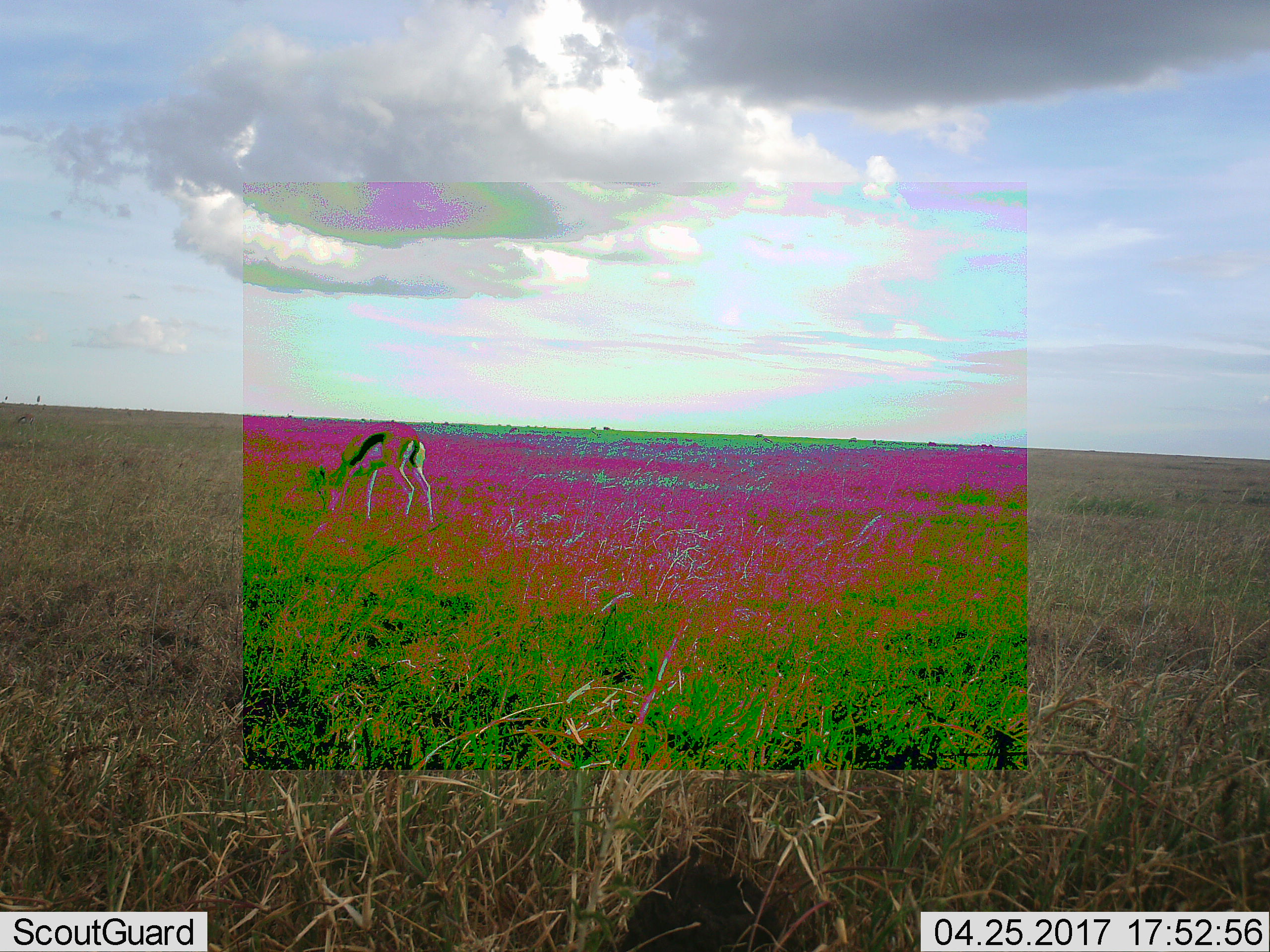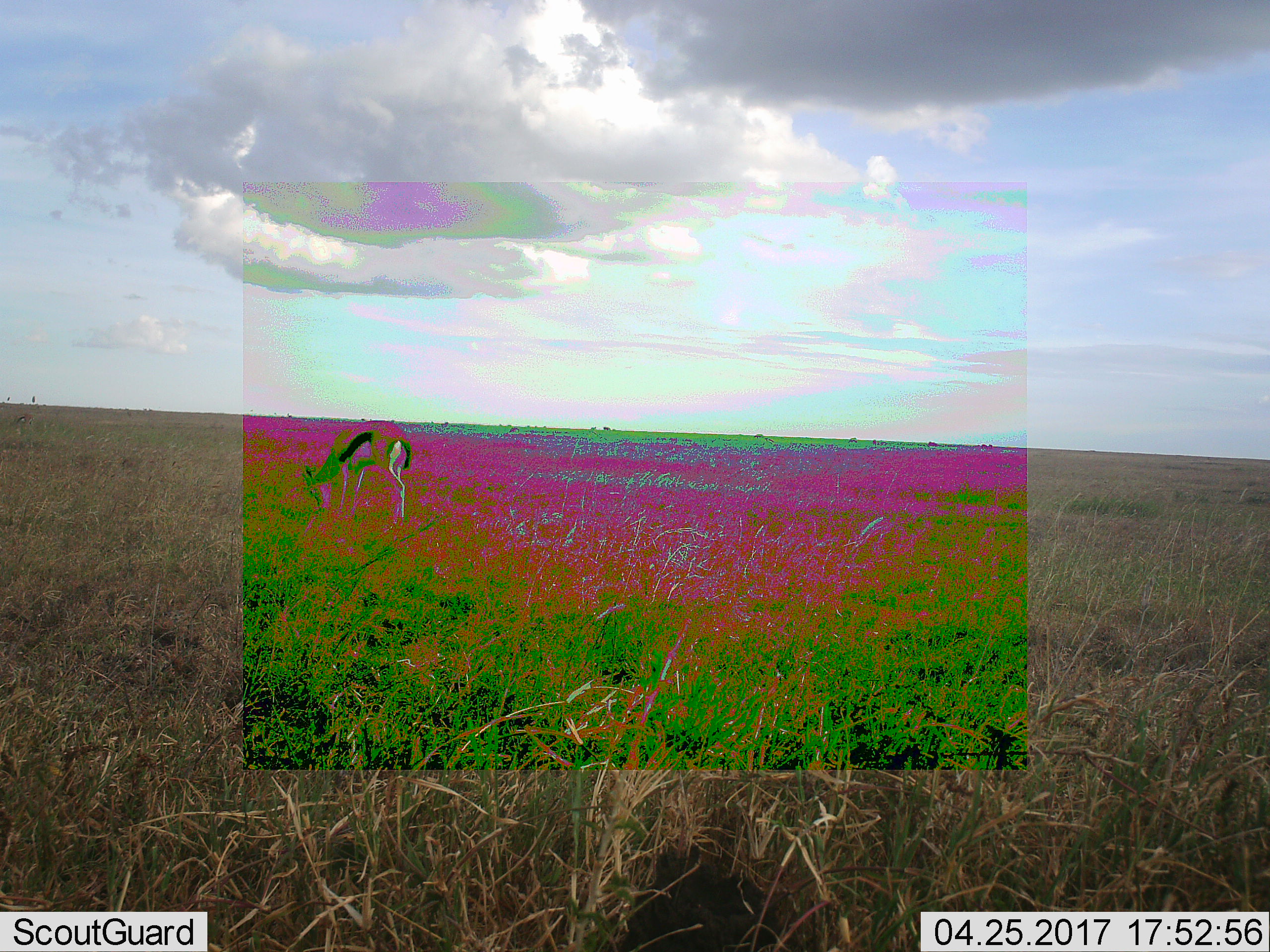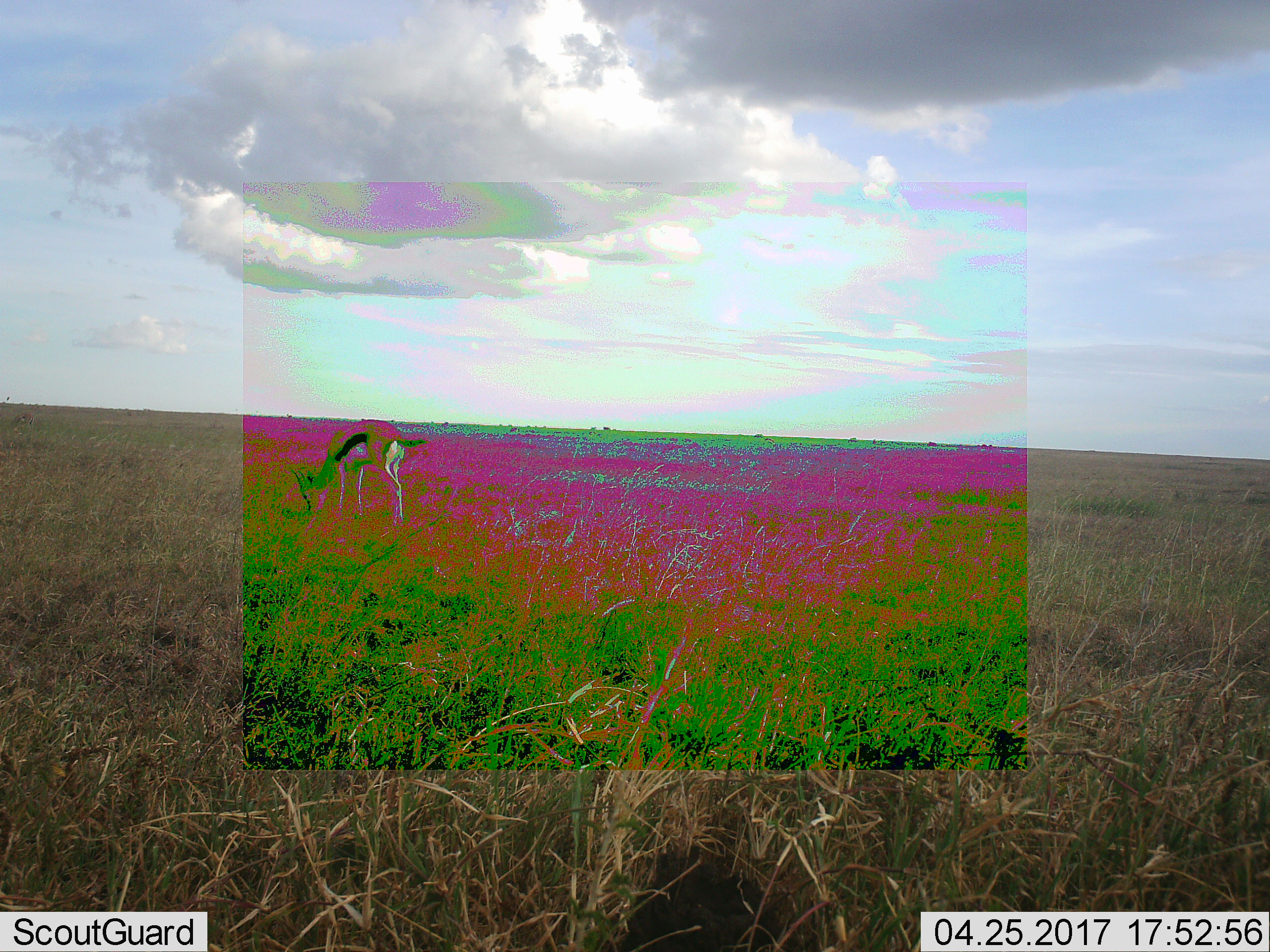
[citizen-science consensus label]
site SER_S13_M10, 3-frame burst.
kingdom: Animalia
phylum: Chordata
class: Mammalia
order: Artiodactyla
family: Bovidae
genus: Eudorcas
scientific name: Eudorcas thomsonii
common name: thomson's gazelle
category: gazellethomsons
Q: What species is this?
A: Gazellethomsons (thomson's gazelle) (Eudorcas thomsonii).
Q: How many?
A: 1.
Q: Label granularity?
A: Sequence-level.